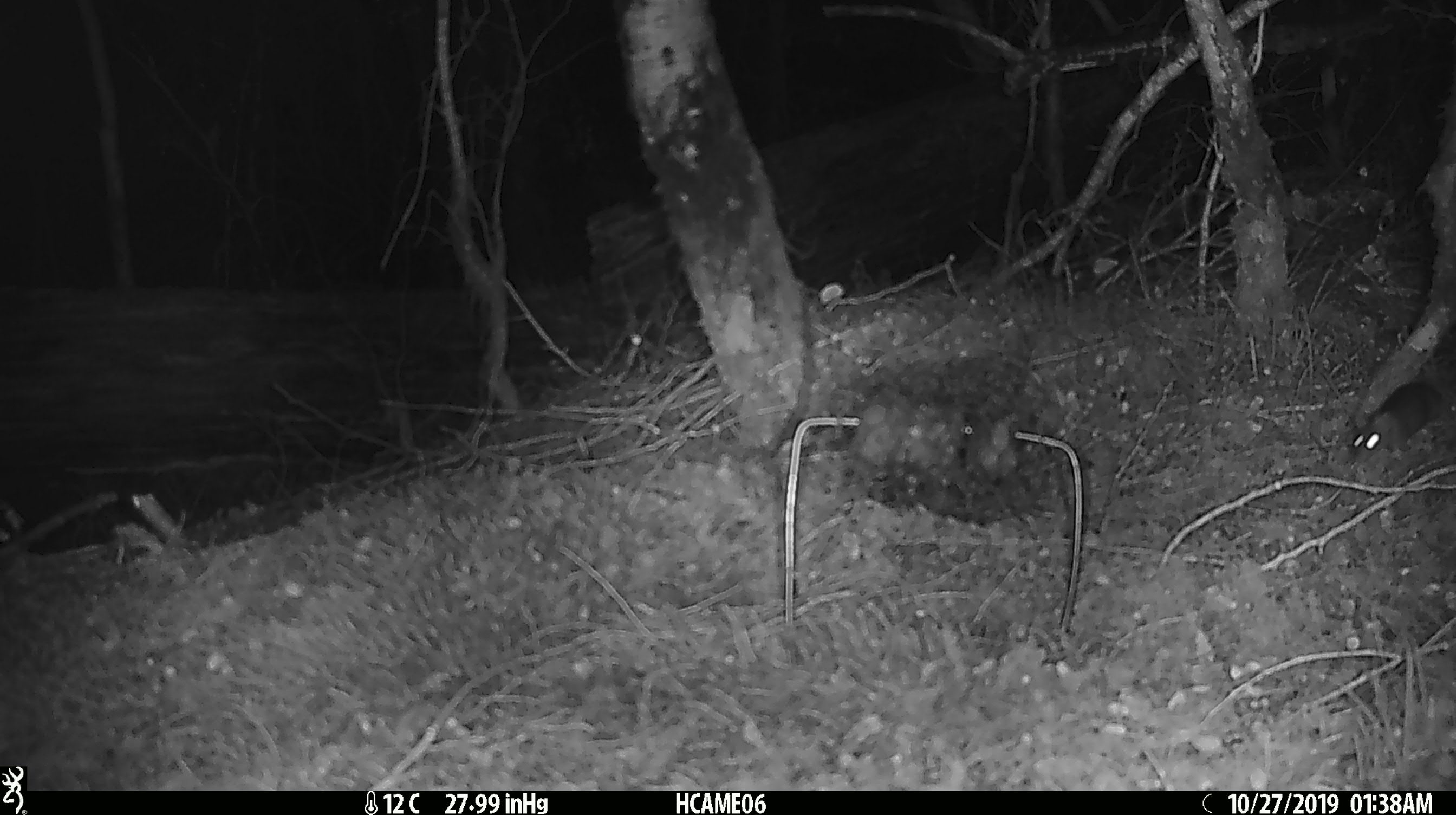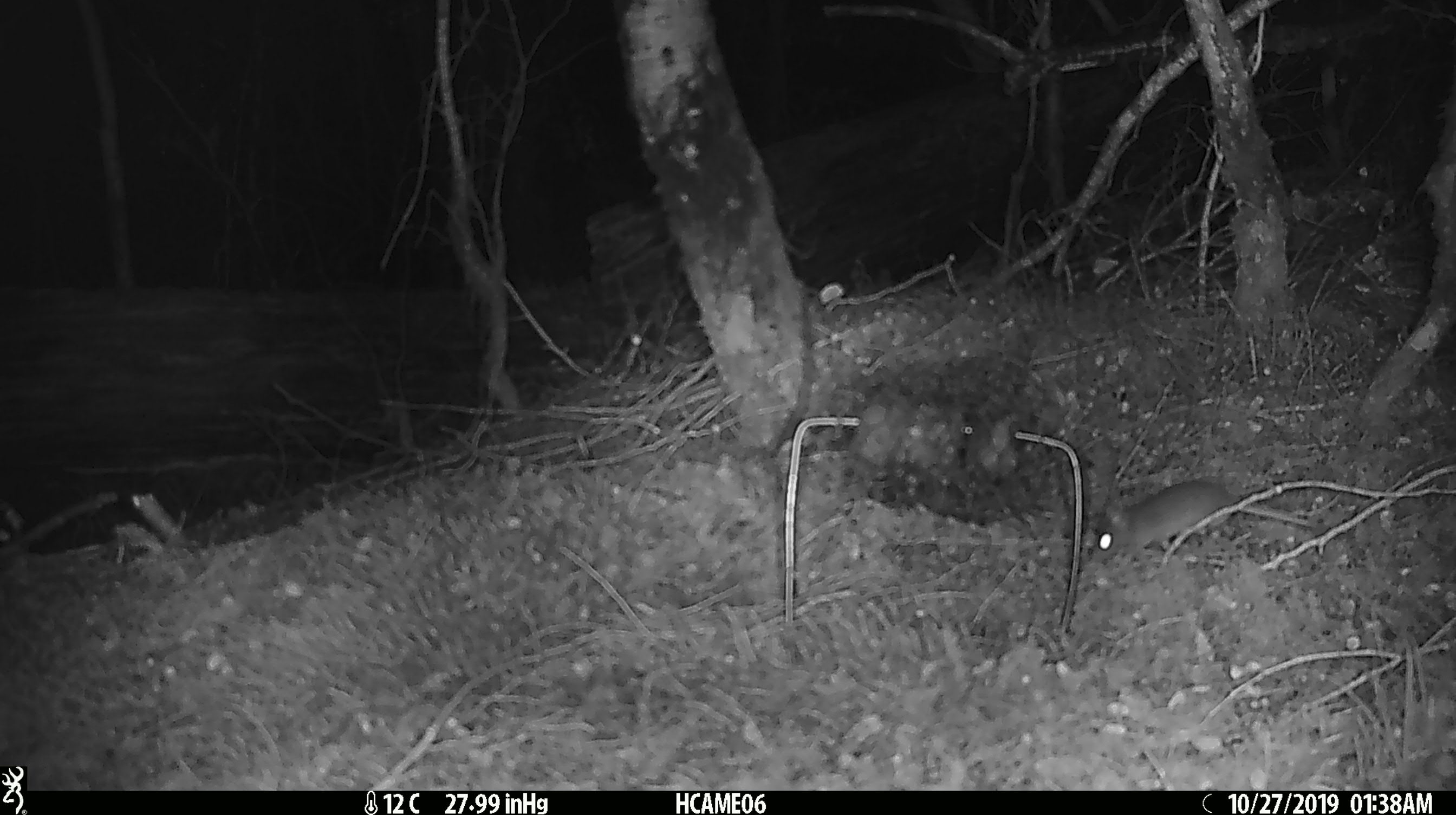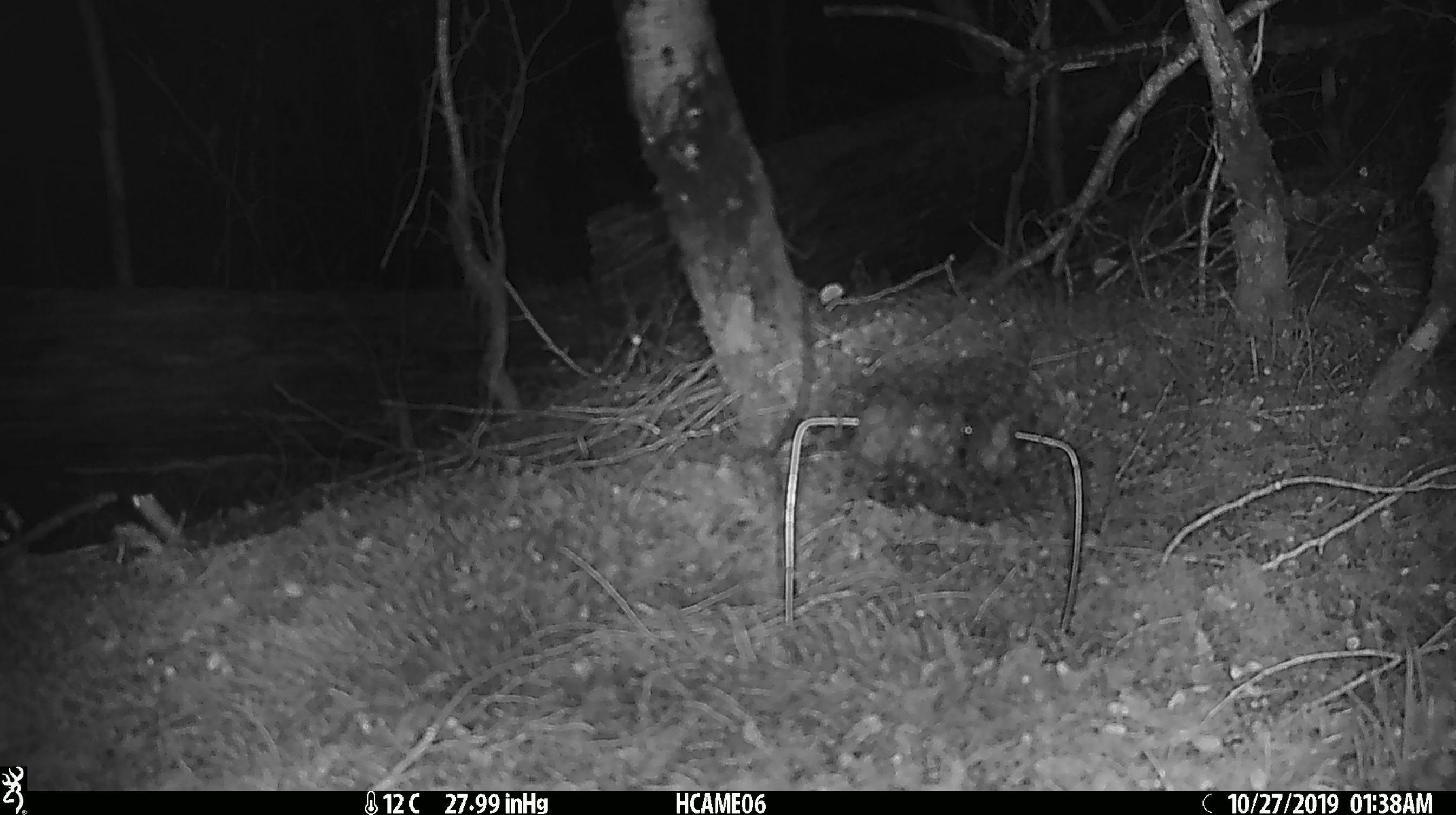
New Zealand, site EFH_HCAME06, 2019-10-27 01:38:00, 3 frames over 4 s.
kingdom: Animalia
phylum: Chordata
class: Mammalia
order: Rodentia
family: Muridae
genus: Mus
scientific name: Mus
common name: mouse